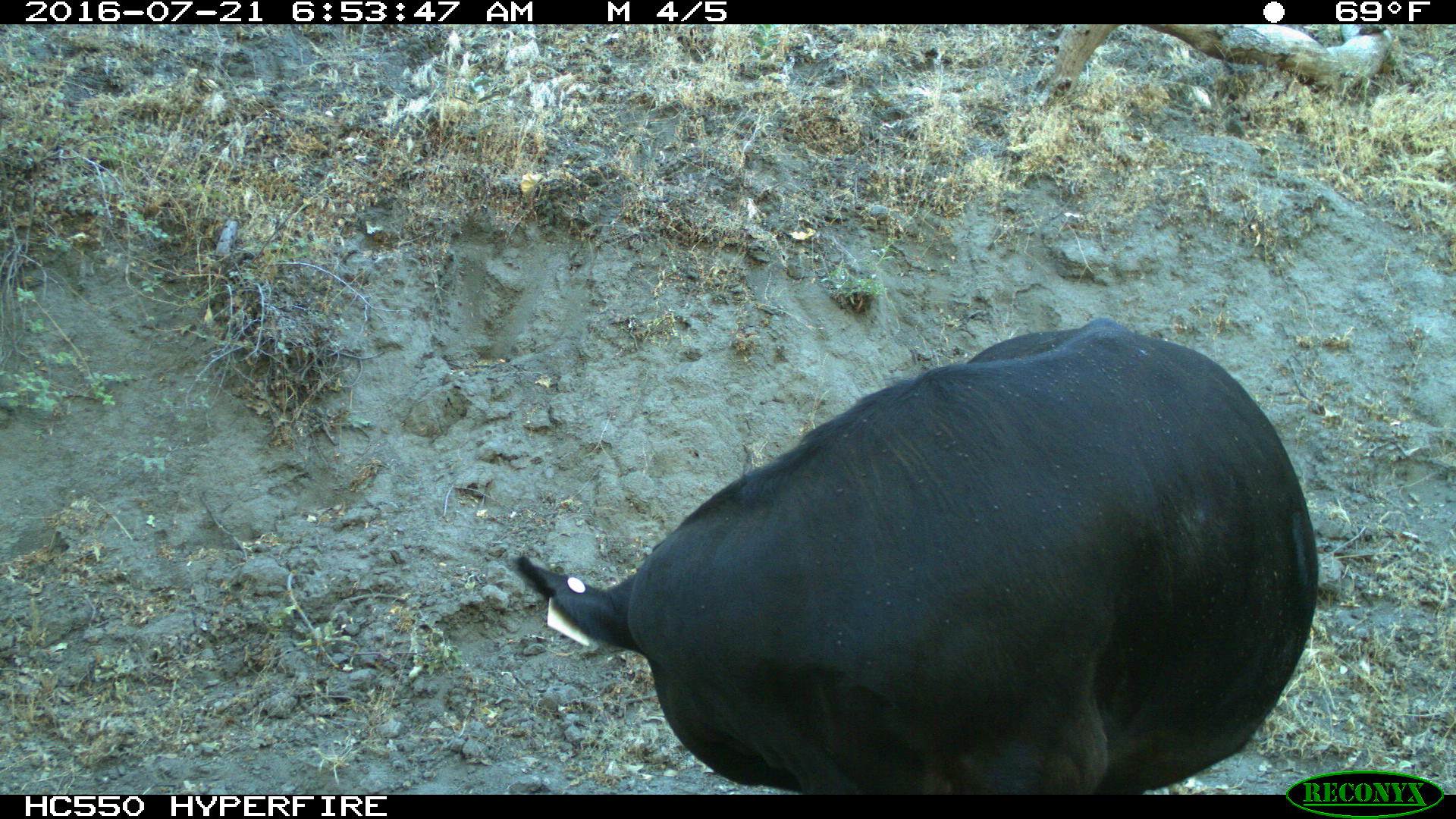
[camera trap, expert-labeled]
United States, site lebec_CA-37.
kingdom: Animalia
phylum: Chordata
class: Mammalia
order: Artiodactyla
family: Bovidae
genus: Bos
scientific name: Bos taurus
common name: domestic cow